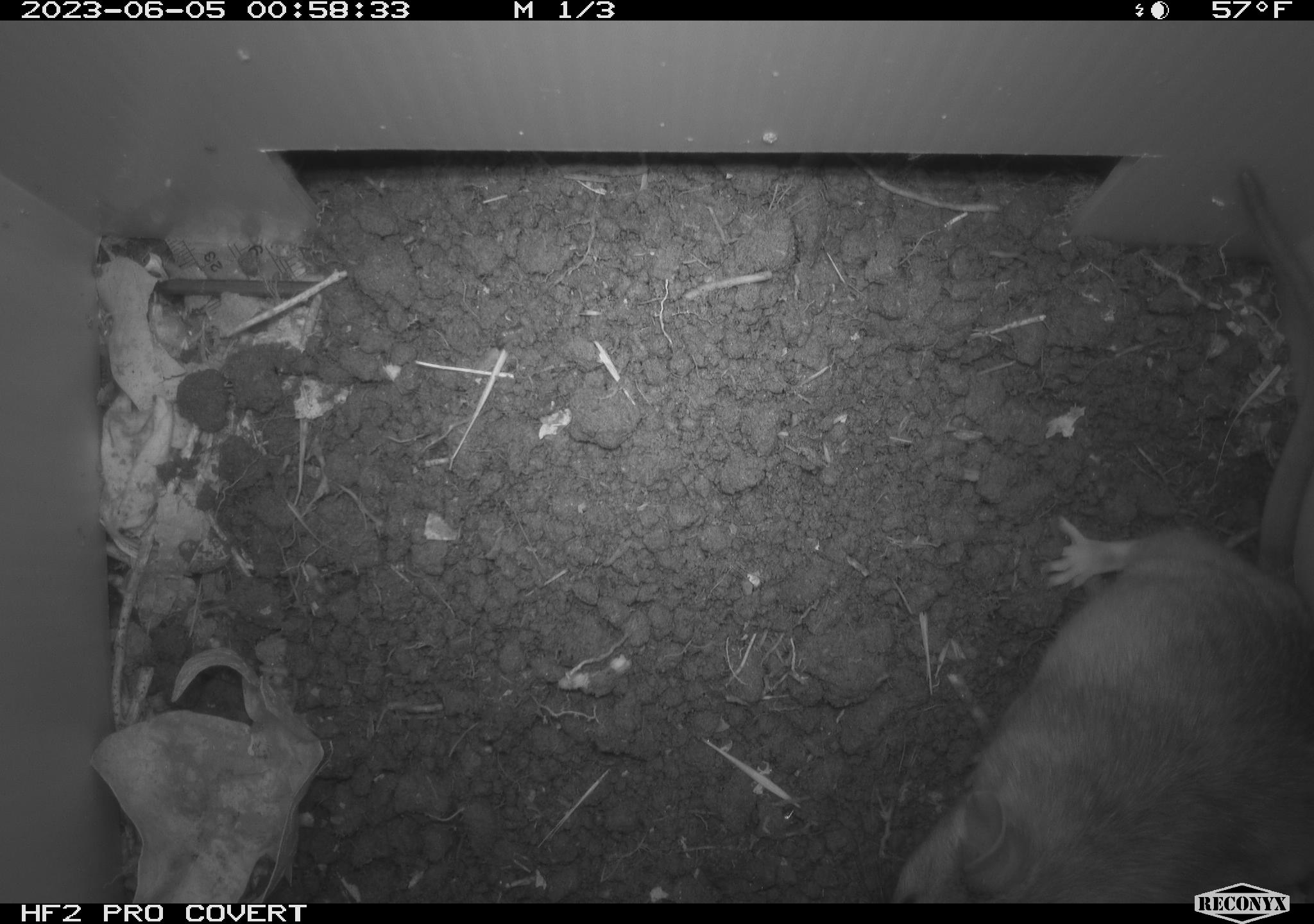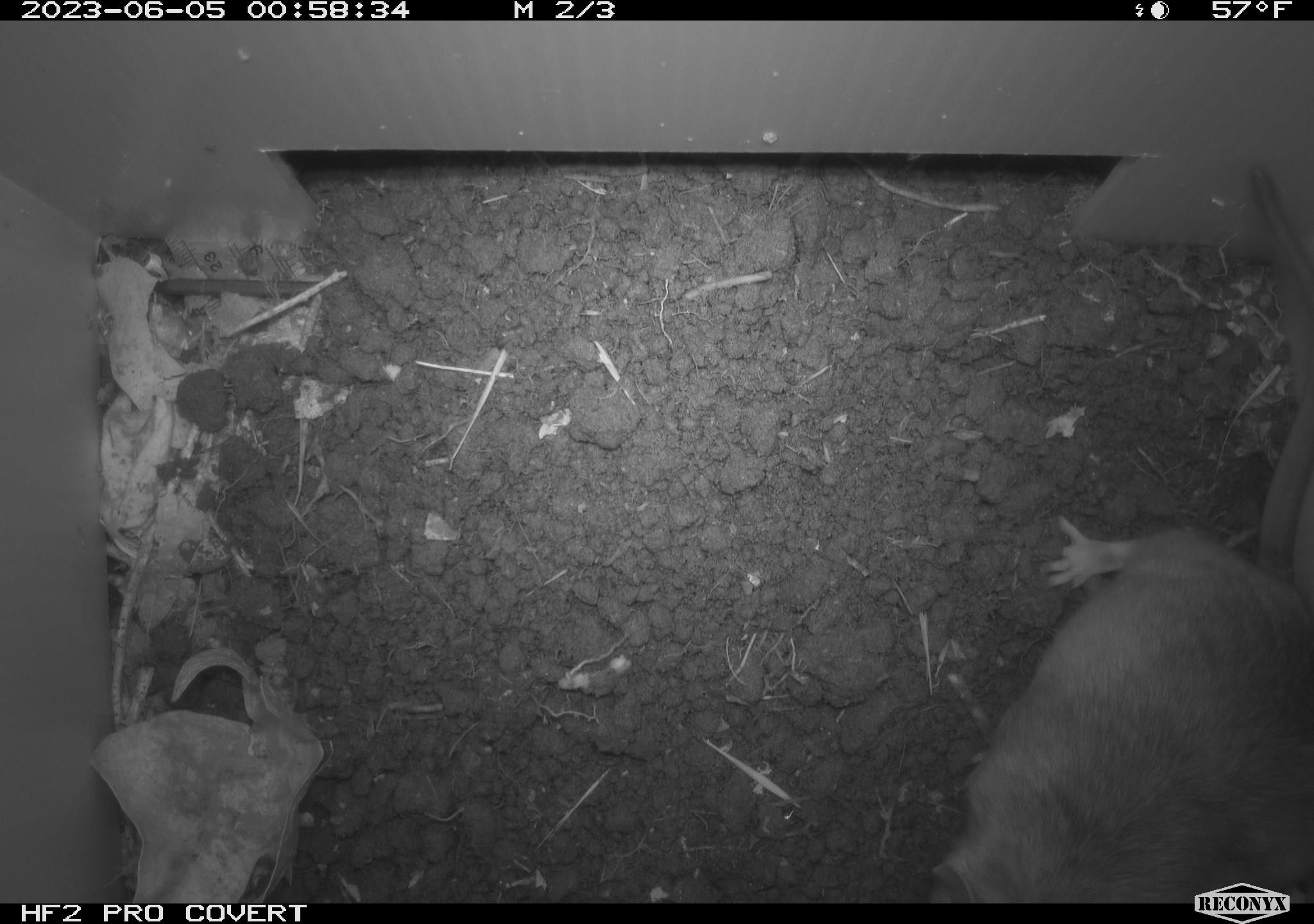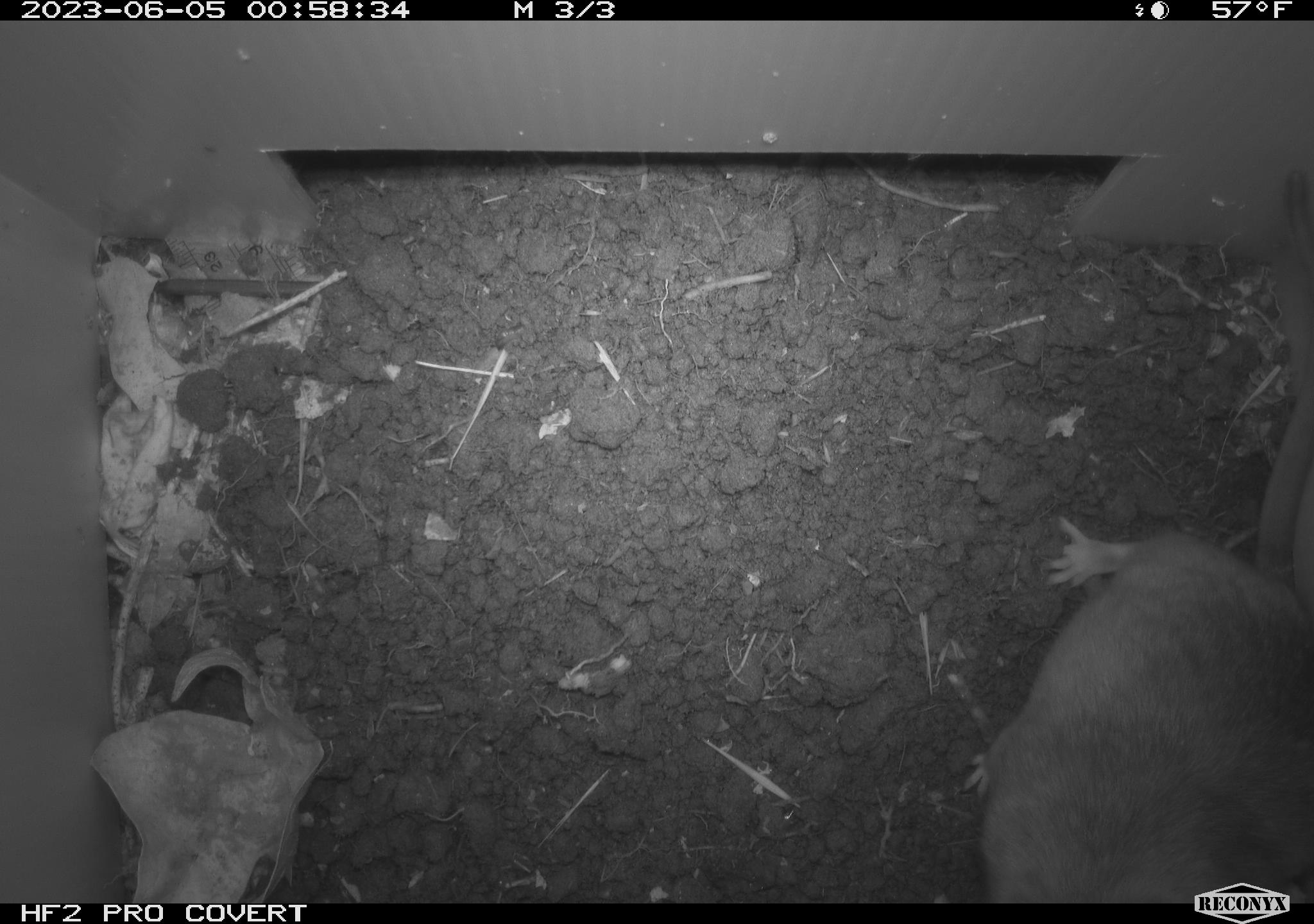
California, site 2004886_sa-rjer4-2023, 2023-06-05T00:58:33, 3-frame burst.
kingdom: Animalia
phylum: Chordata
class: Mammalia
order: Rodentia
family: Cricetidae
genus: Neotoma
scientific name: Neotoma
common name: pack rat or woodrat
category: neotoma species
Neotoma species (pack rat or woodrat) (Neotoma).